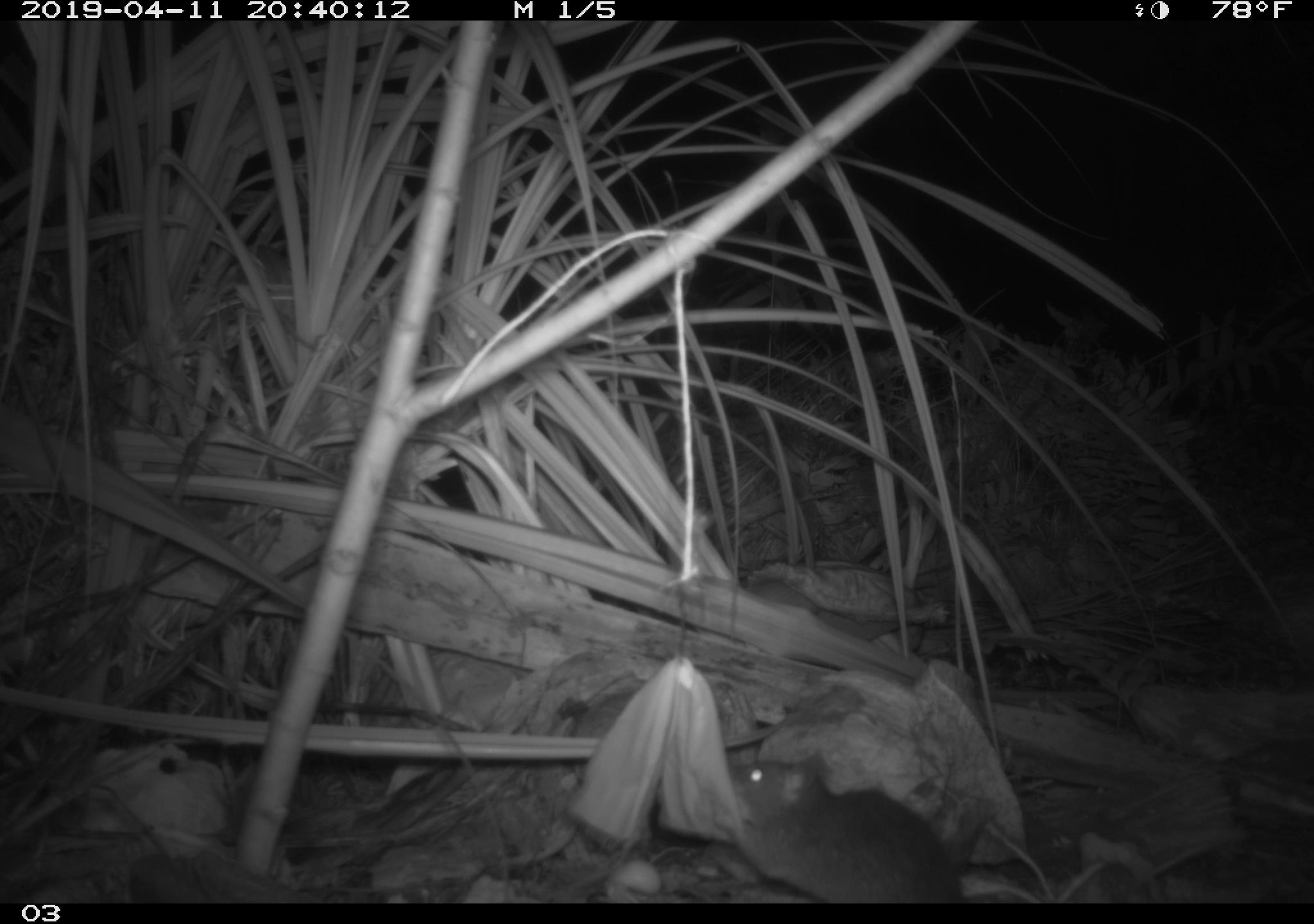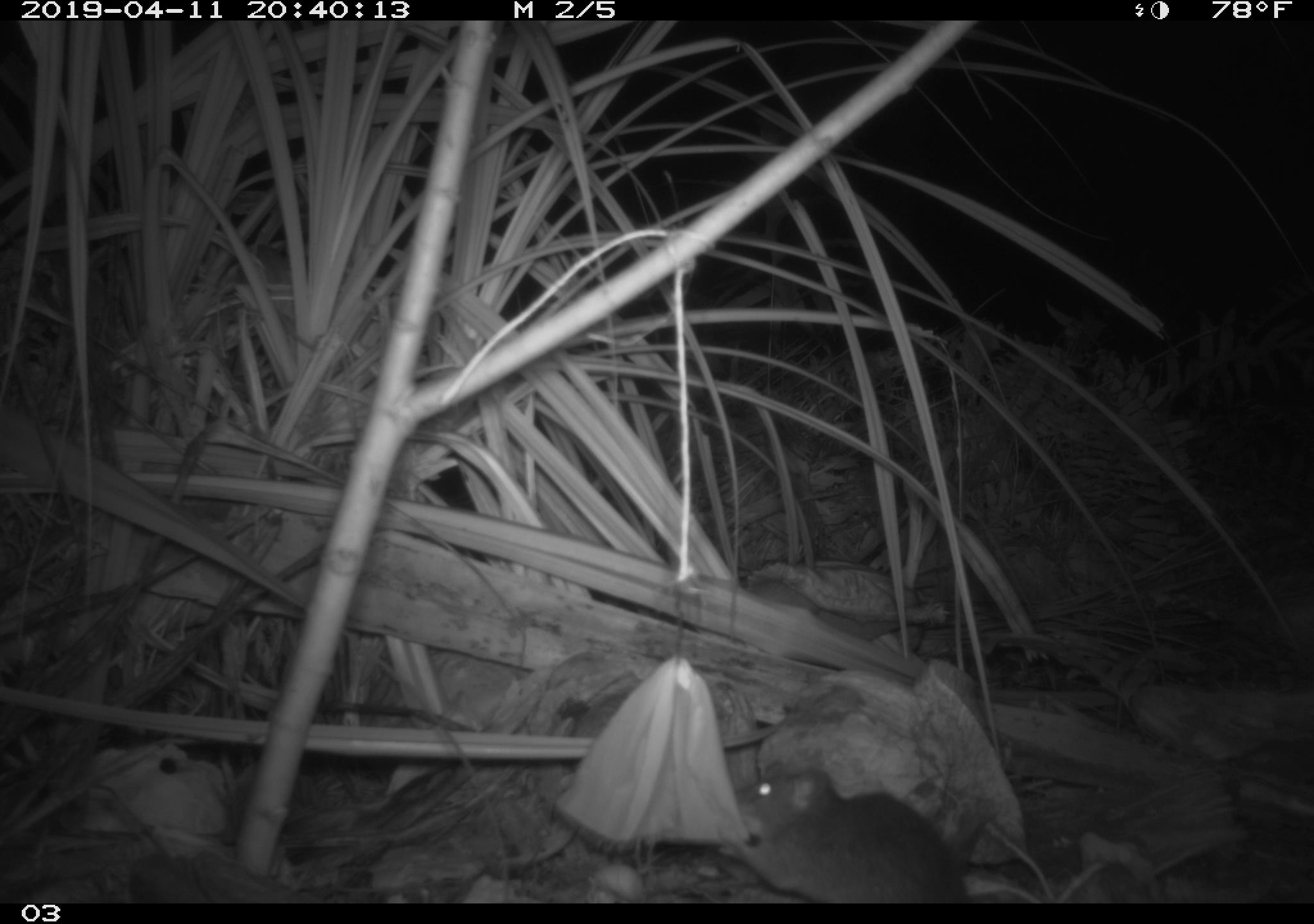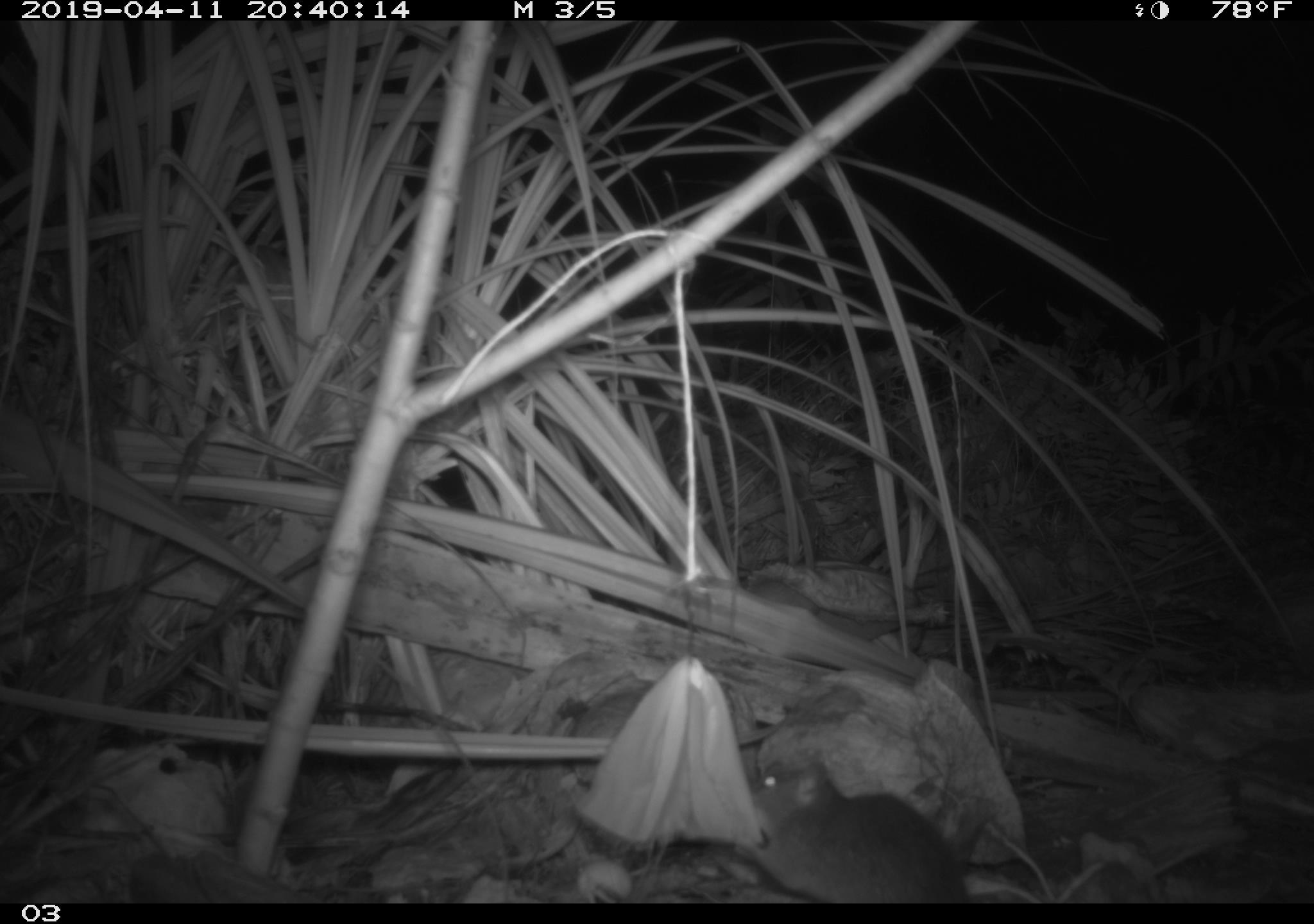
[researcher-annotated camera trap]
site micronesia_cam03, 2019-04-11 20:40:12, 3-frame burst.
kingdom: Animalia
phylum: Chordata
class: Mammalia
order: Rodentia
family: Muridae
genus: Rattus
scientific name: Rattus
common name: rat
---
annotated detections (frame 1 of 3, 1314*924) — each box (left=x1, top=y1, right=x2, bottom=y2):
rat: (left=722, top=737, right=958, bottom=905)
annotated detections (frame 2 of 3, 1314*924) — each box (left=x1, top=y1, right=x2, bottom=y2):
rat: (left=728, top=762, right=960, bottom=905)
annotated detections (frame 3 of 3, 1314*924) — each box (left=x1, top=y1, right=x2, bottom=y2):
rat: (left=728, top=757, right=968, bottom=905)